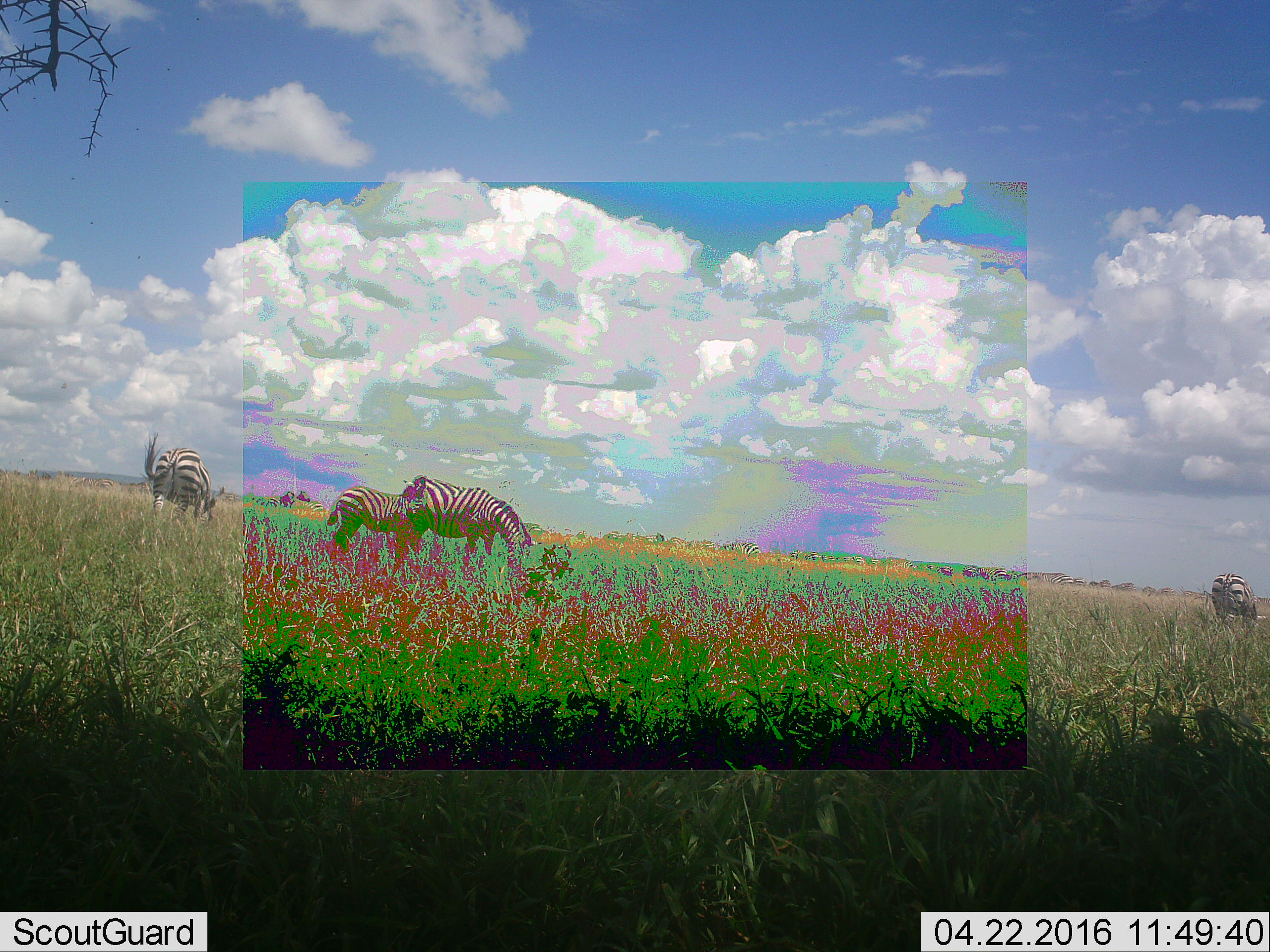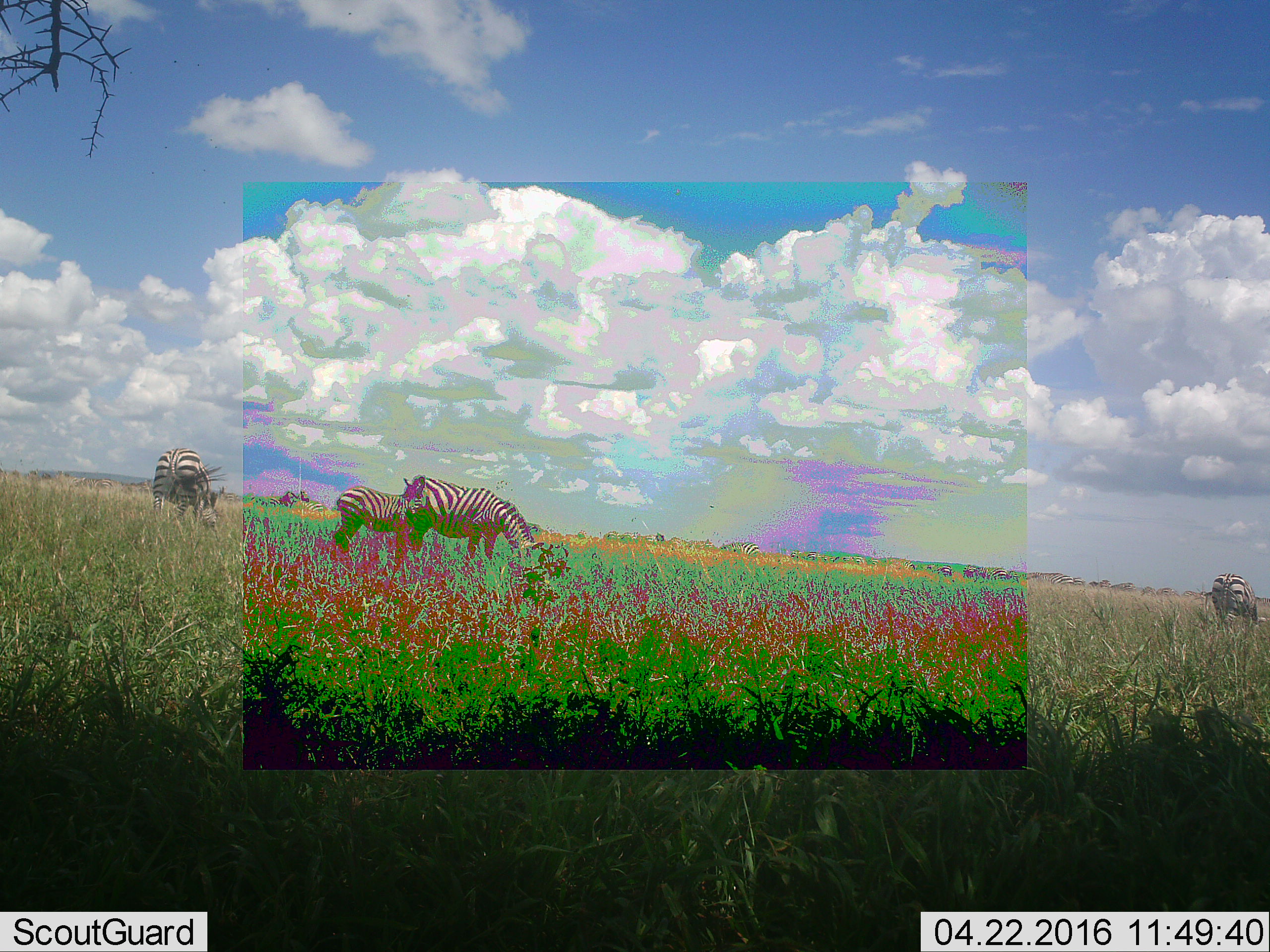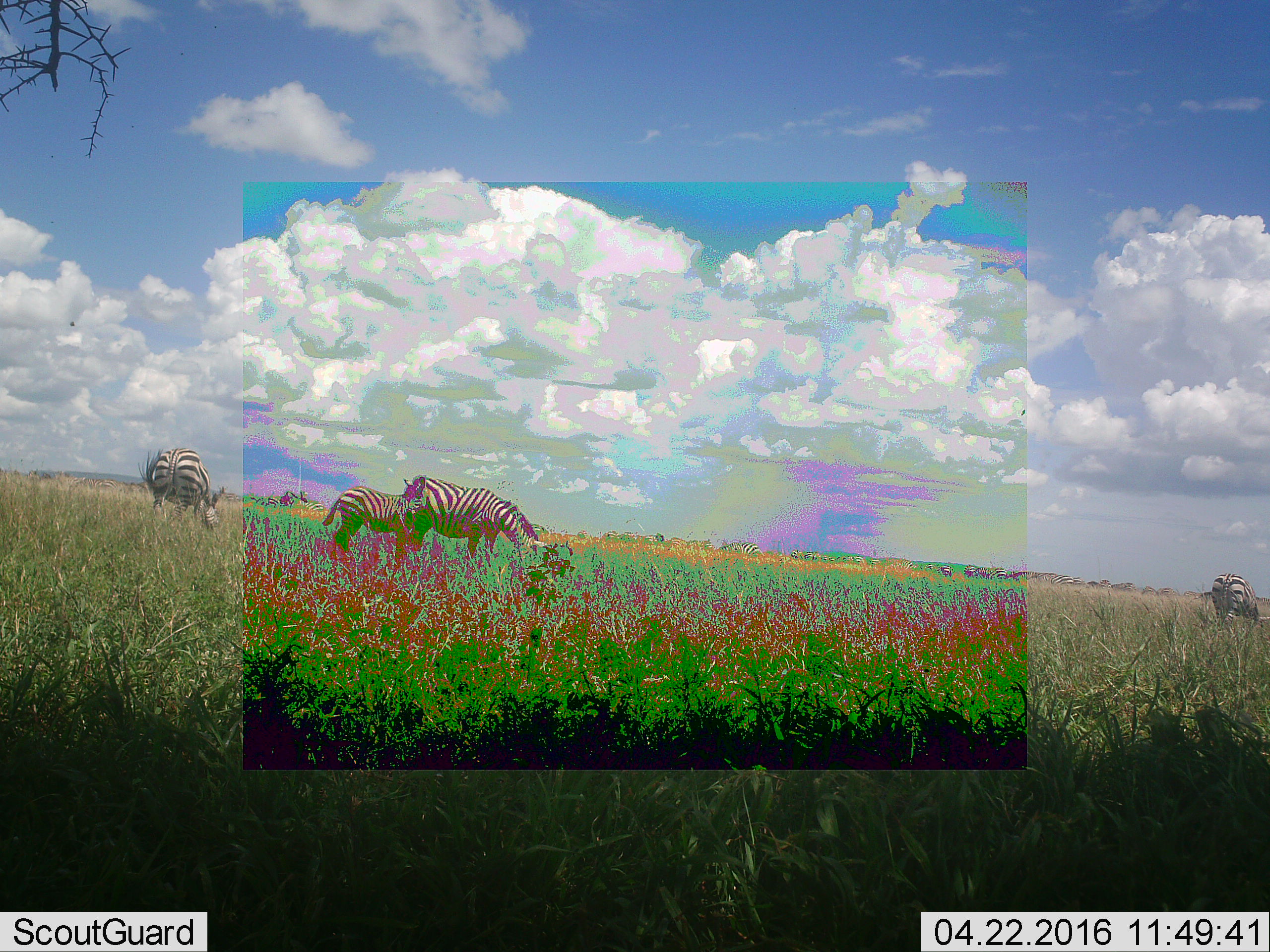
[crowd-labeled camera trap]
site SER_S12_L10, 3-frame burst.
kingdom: Animalia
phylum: Chordata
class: Mammalia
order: Perissodactyla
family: Equidae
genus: Equus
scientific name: Equus quagga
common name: plains zebra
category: zebraplains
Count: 4.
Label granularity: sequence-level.